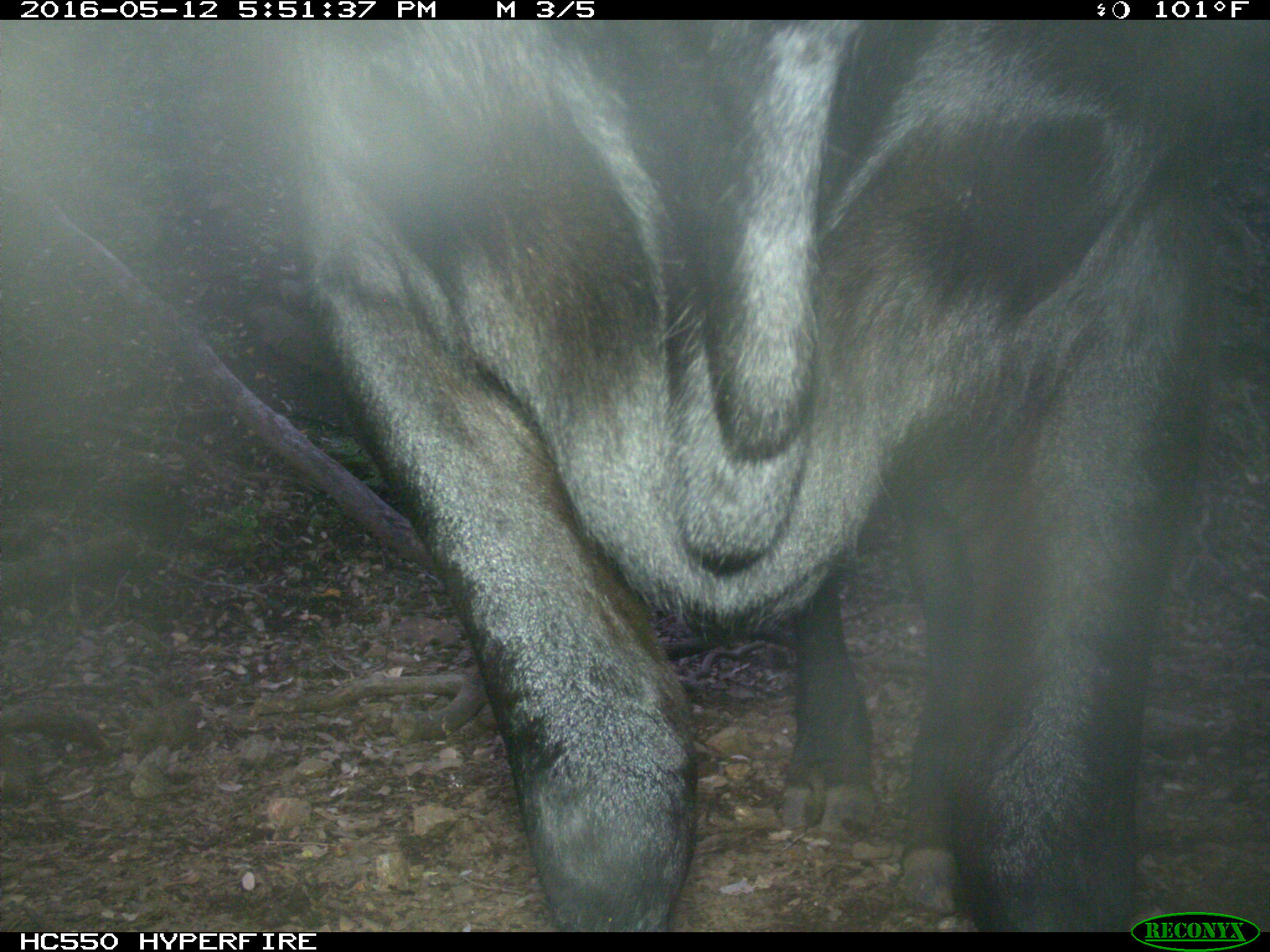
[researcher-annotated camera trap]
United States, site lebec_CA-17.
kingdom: Animalia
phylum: Chordata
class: Mammalia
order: Artiodactyla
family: Bovidae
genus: Bos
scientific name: Bos taurus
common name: domestic cow